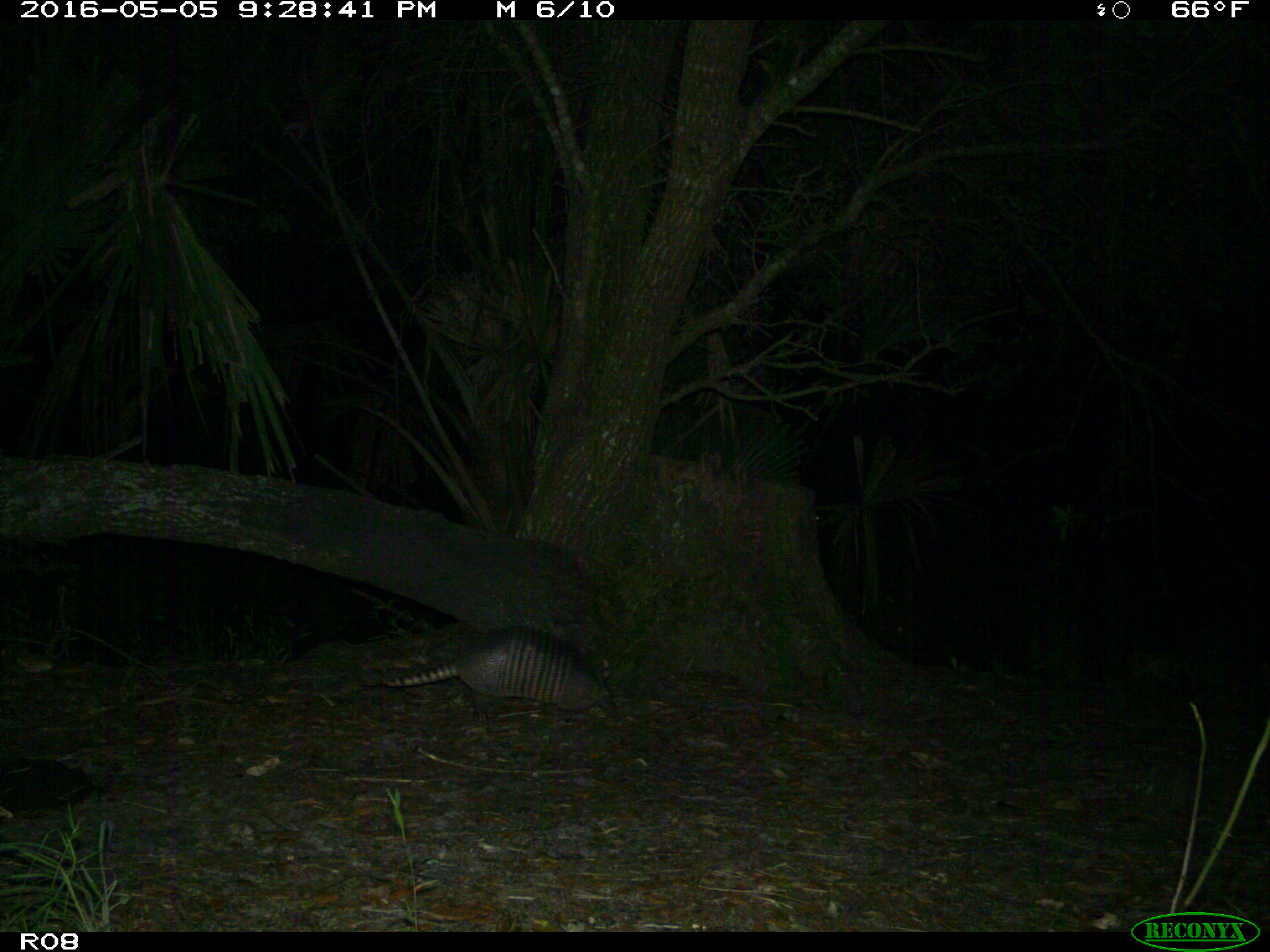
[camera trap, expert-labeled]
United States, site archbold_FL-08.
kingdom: Animalia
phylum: Chordata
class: Mammalia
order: Cingulata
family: Dasypodidae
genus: Dasypus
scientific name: Dasypus novemcinctus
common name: nine-banded armadillo